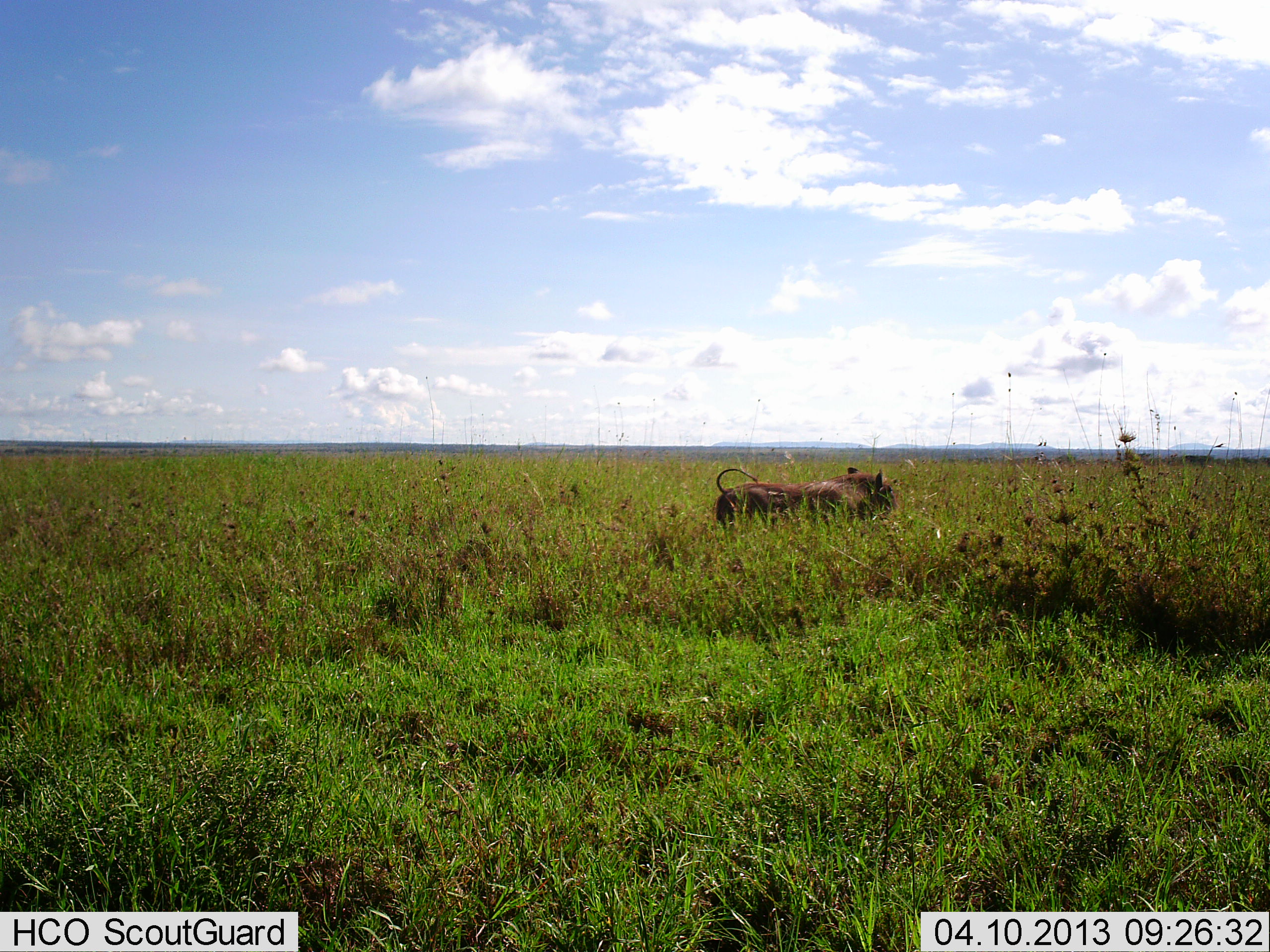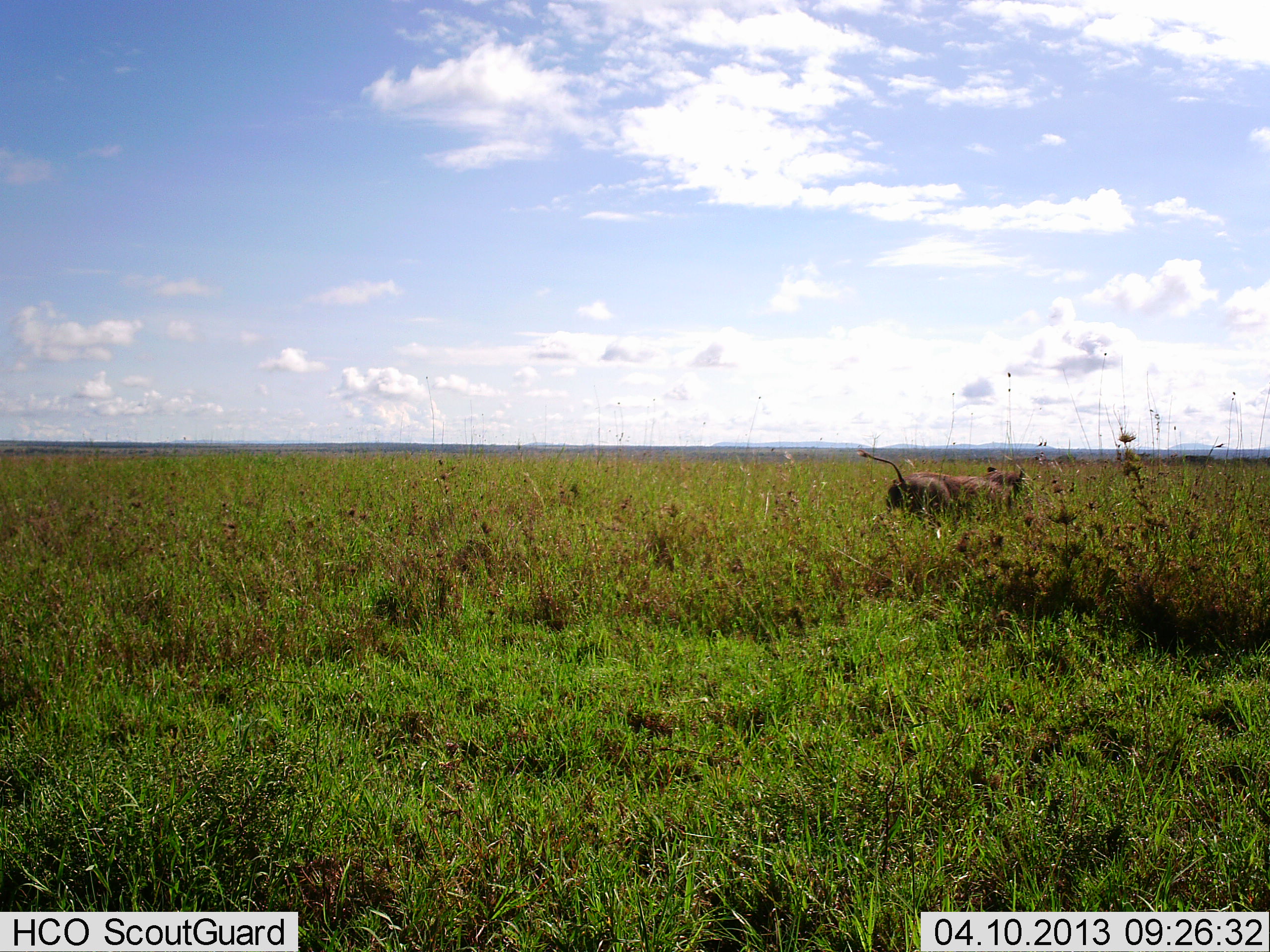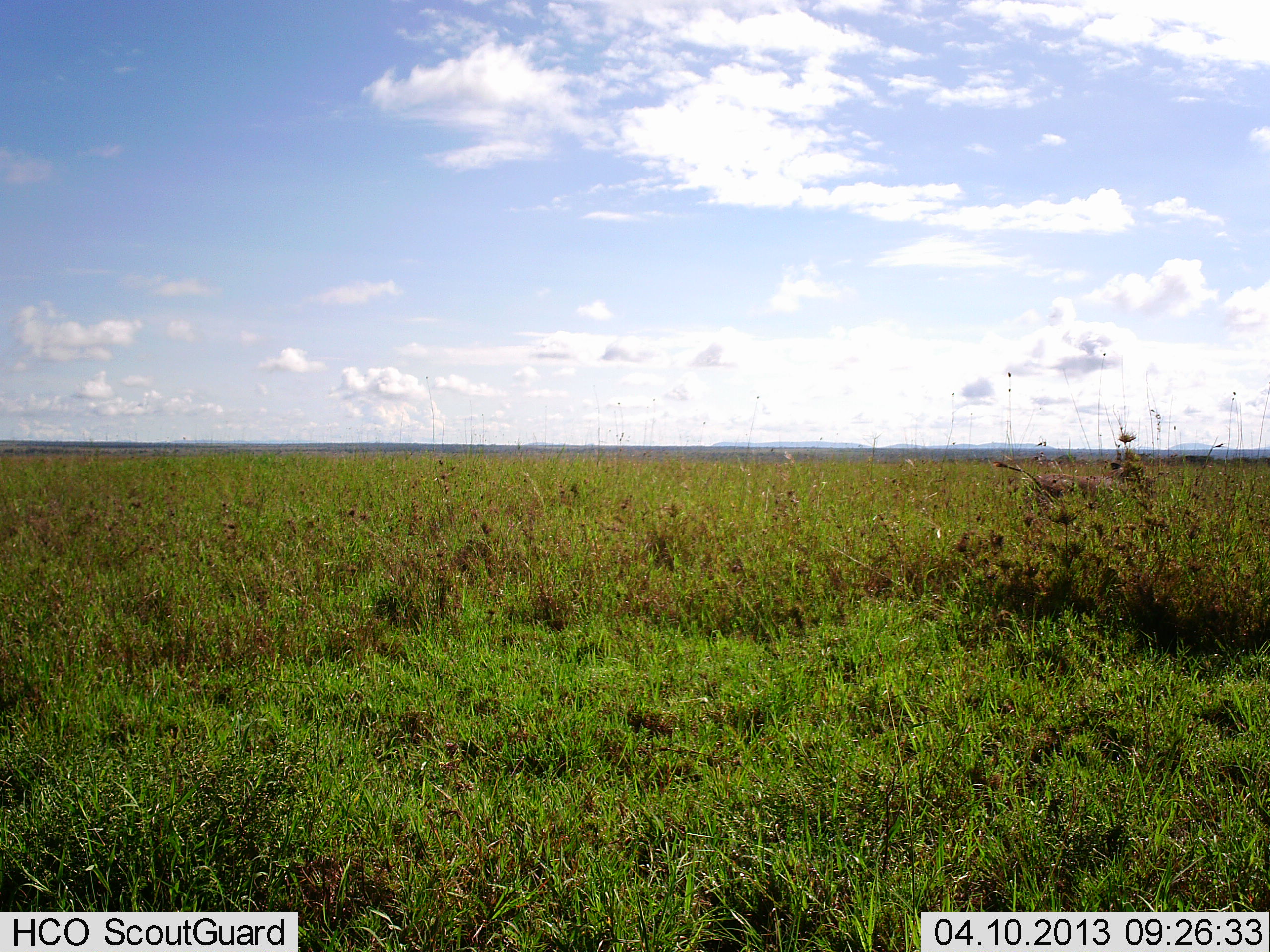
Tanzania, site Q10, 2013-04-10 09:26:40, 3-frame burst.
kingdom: Animalia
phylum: Chordata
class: Mammalia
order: Artiodactyla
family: Suidae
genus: Phacochoerus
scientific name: Phacochoerus africanus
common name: warthog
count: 1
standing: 0%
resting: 0%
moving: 100%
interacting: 0%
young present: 0%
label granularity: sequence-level